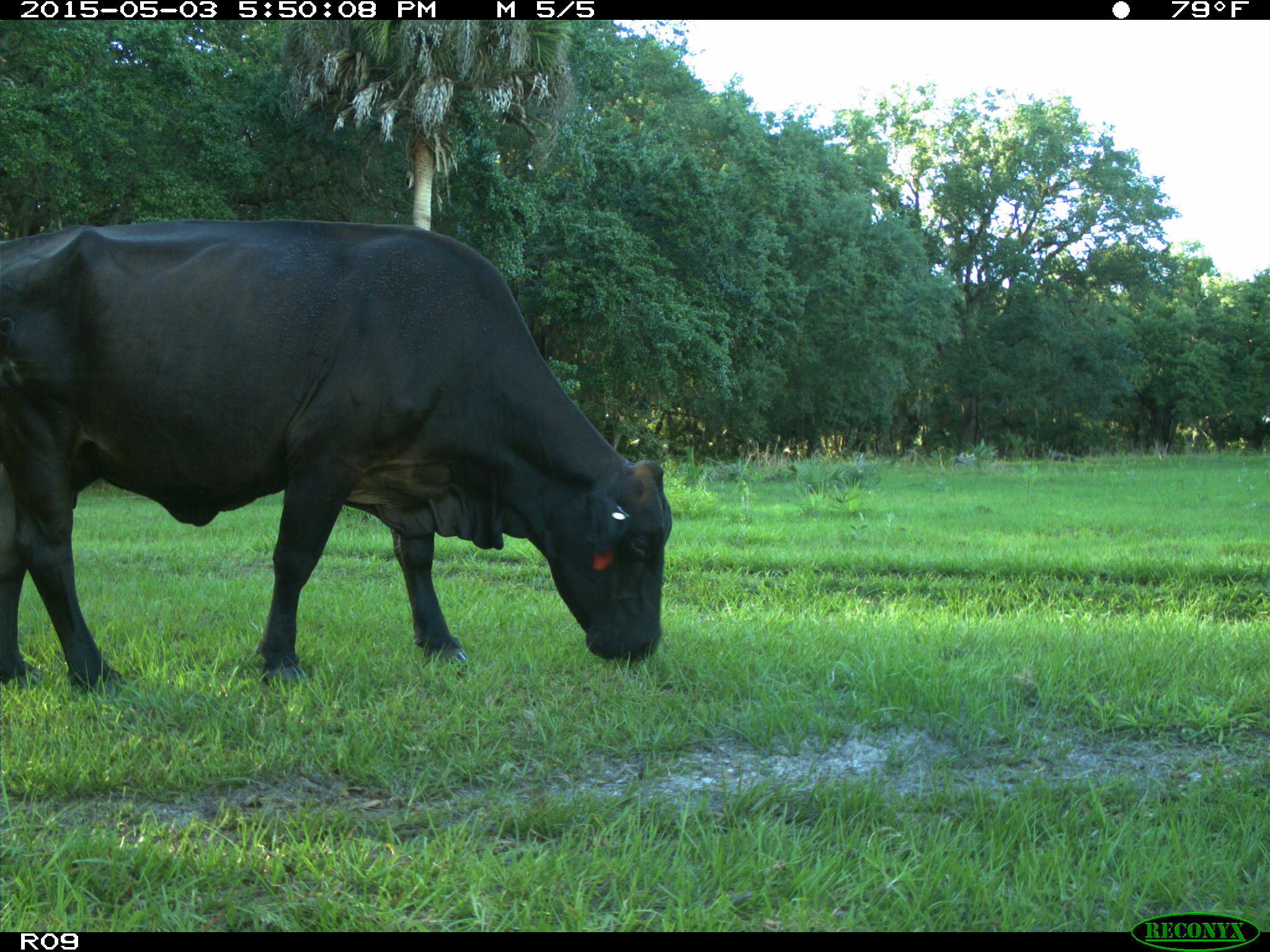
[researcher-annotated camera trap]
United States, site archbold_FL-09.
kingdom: Animalia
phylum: Chordata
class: Mammalia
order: Artiodactyla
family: Bovidae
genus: Bos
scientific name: Bos taurus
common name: domestic cow